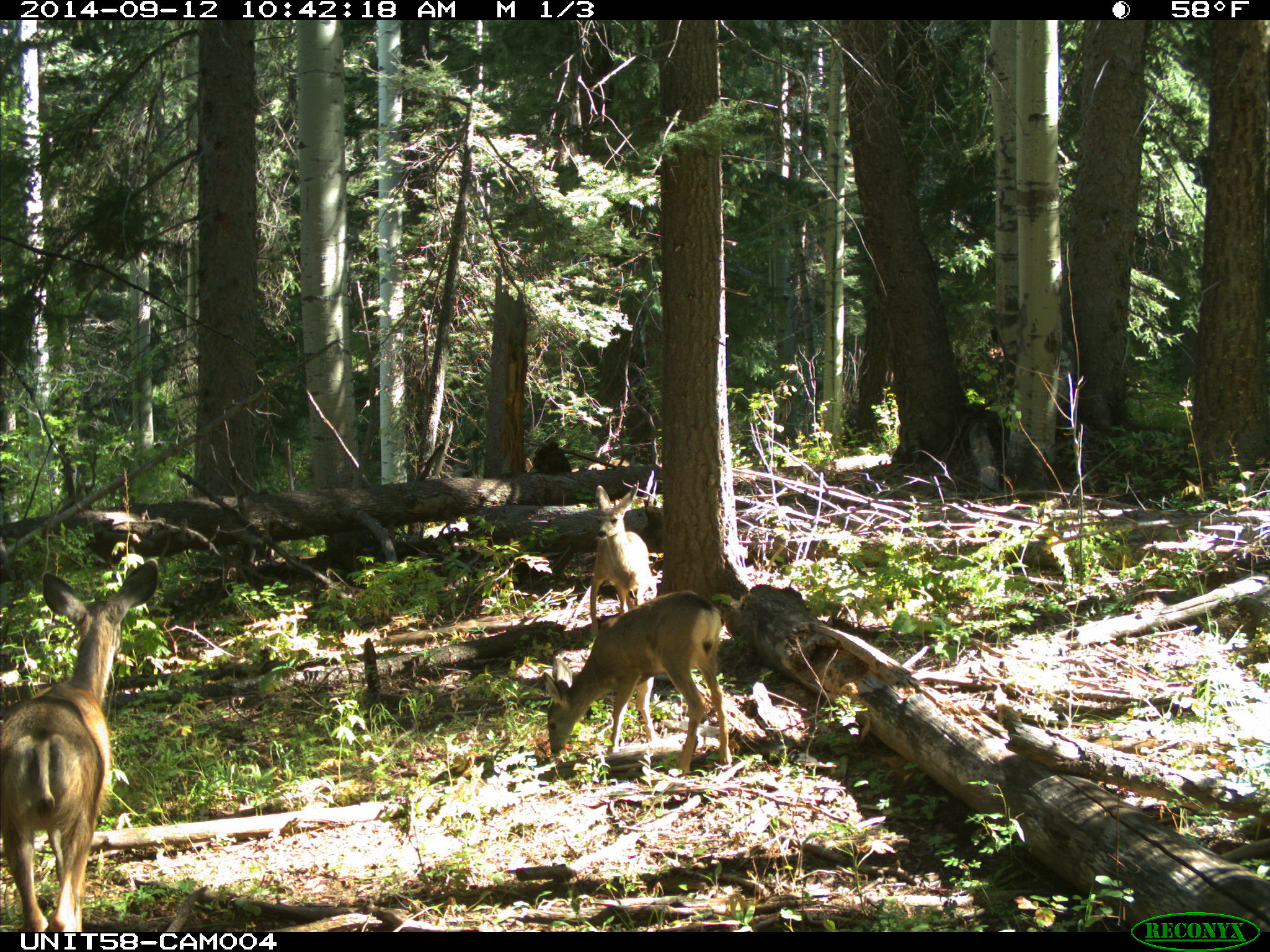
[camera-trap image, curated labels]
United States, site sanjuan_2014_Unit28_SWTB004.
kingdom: Animalia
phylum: Chordata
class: Mammalia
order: Artiodactyla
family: Cervidae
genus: Odocoileus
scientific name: Odocoileus hemionus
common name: mule deer